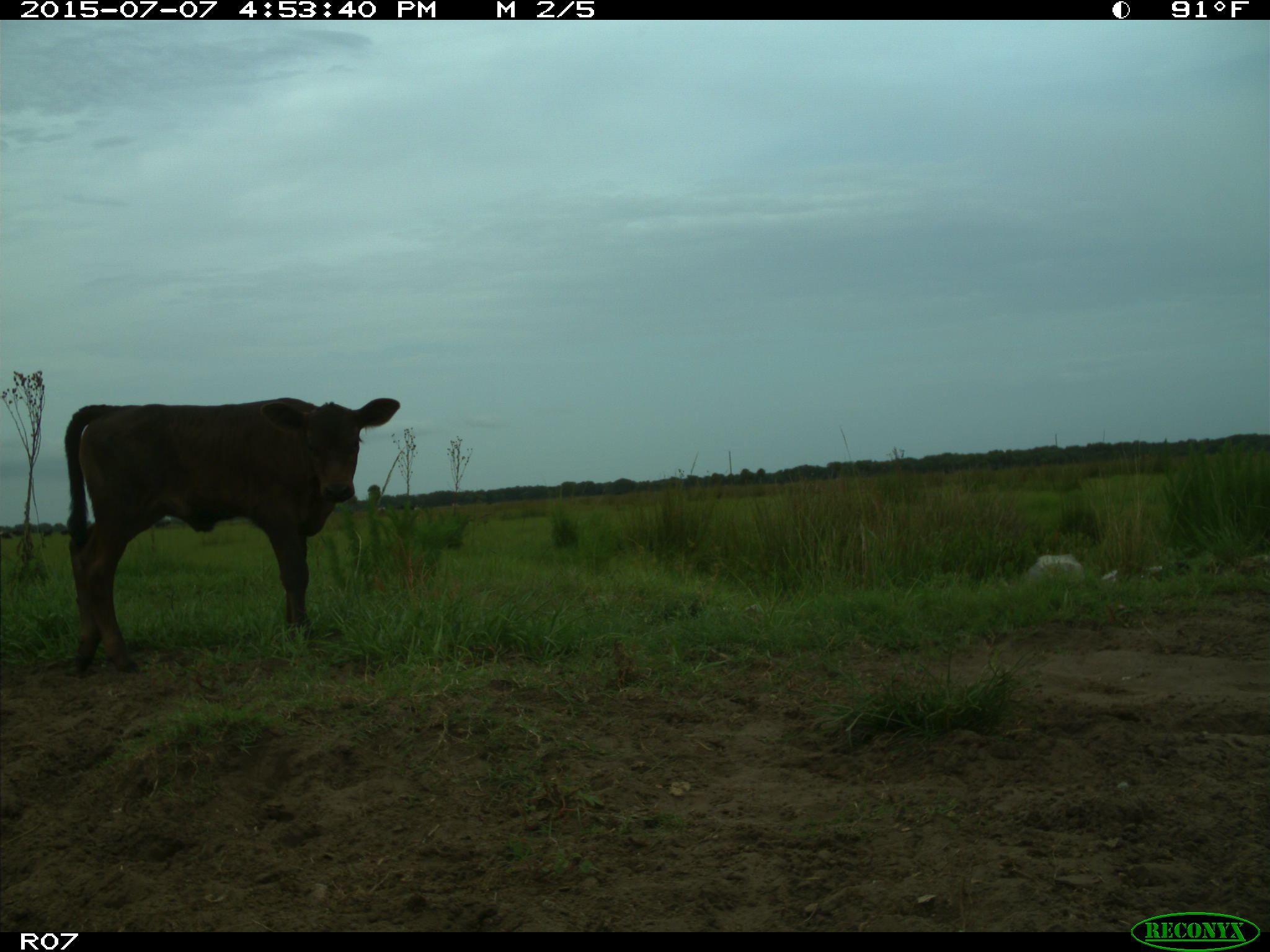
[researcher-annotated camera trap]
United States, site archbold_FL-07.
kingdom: Animalia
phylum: Chordata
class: Mammalia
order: Artiodactyla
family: Bovidae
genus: Bos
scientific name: Bos taurus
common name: domestic cow